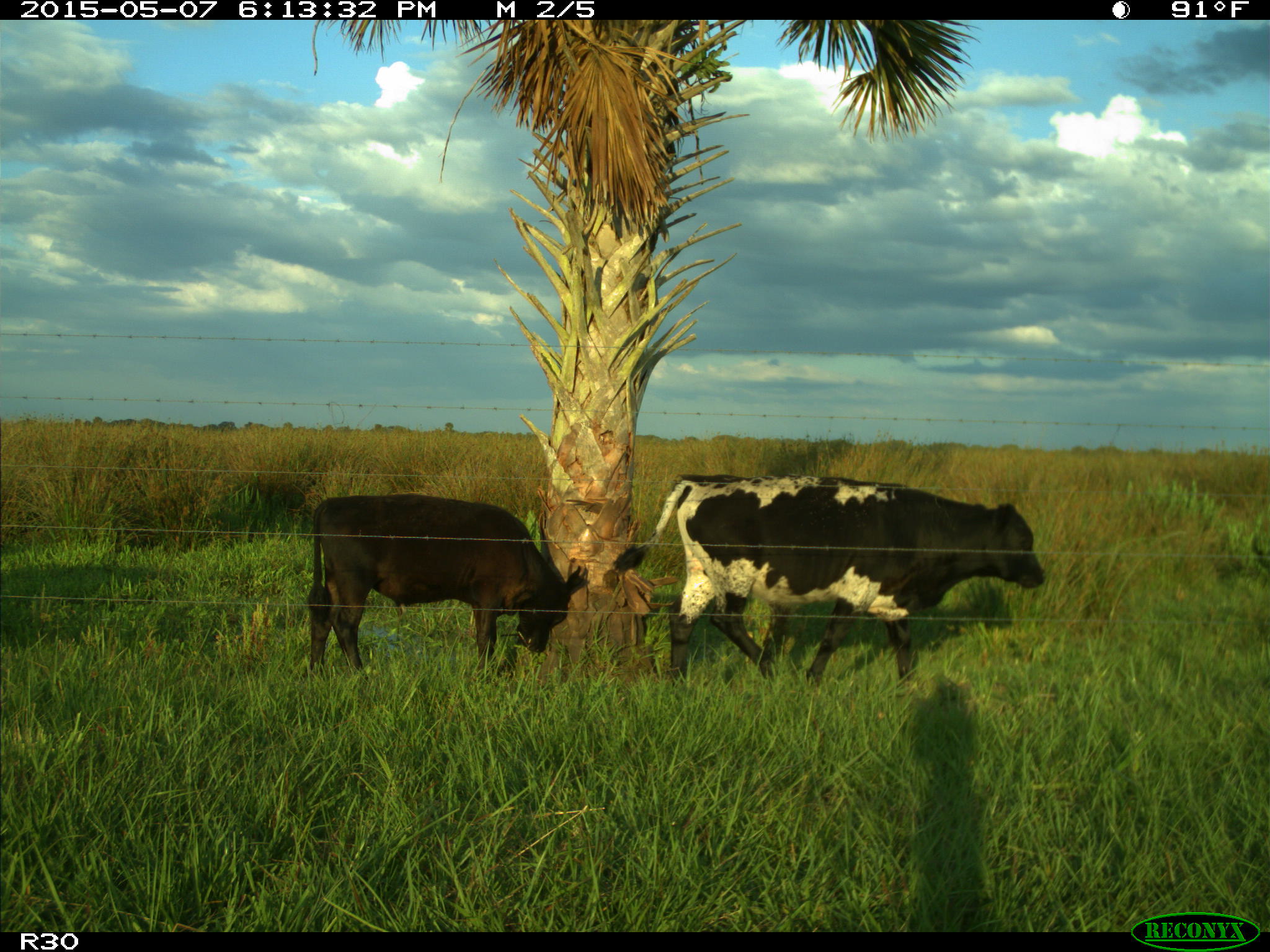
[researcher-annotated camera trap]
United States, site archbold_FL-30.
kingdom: Animalia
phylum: Chordata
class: Mammalia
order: Artiodactyla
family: Bovidae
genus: Bos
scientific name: Bos taurus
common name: domestic cow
Bos taurus (domestic cow).